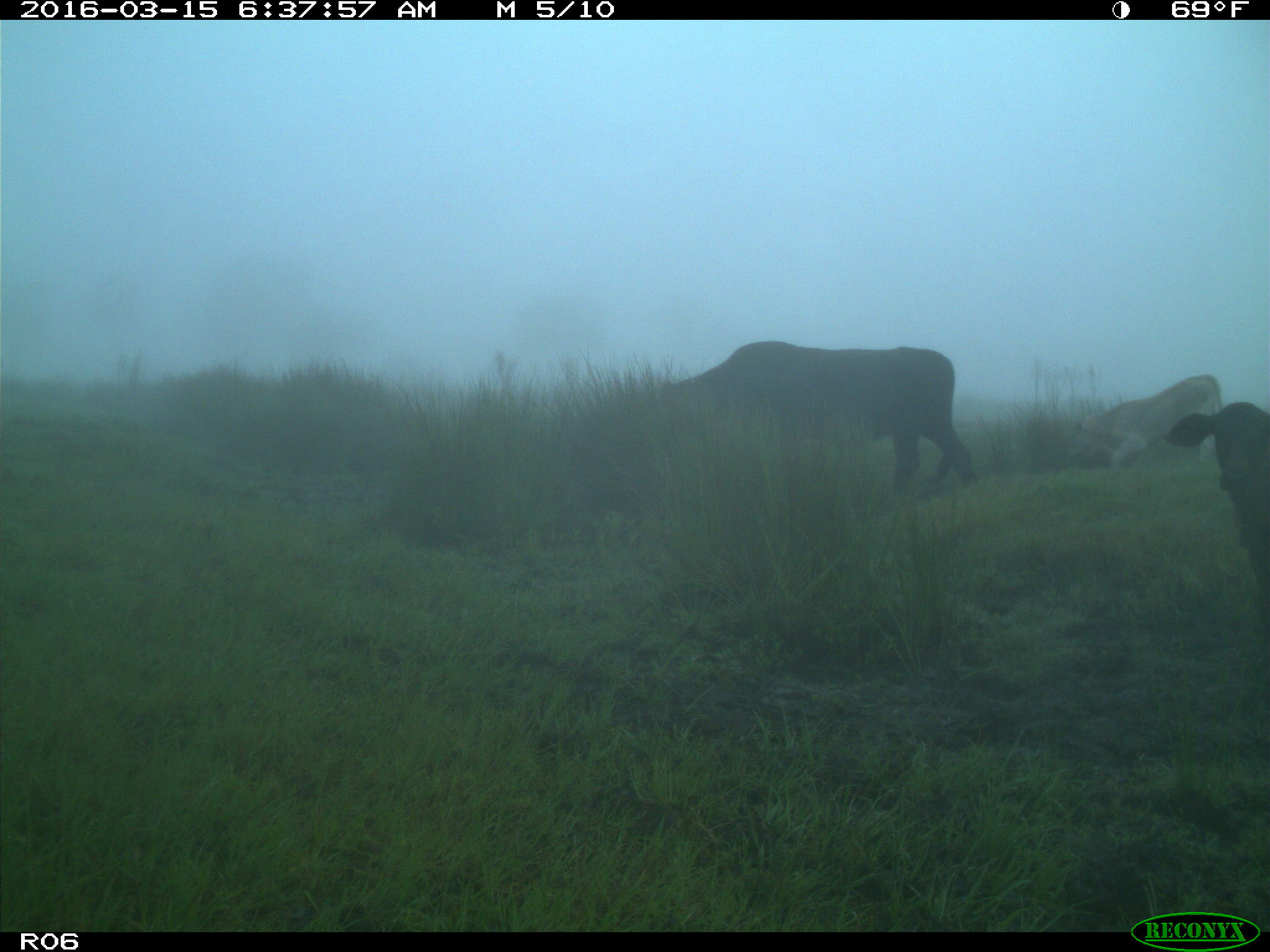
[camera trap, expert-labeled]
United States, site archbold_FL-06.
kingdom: Animalia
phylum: Chordata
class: Mammalia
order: Artiodactyla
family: Bovidae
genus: Bos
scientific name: Bos taurus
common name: domestic cow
Bos taurus (domestic cow).